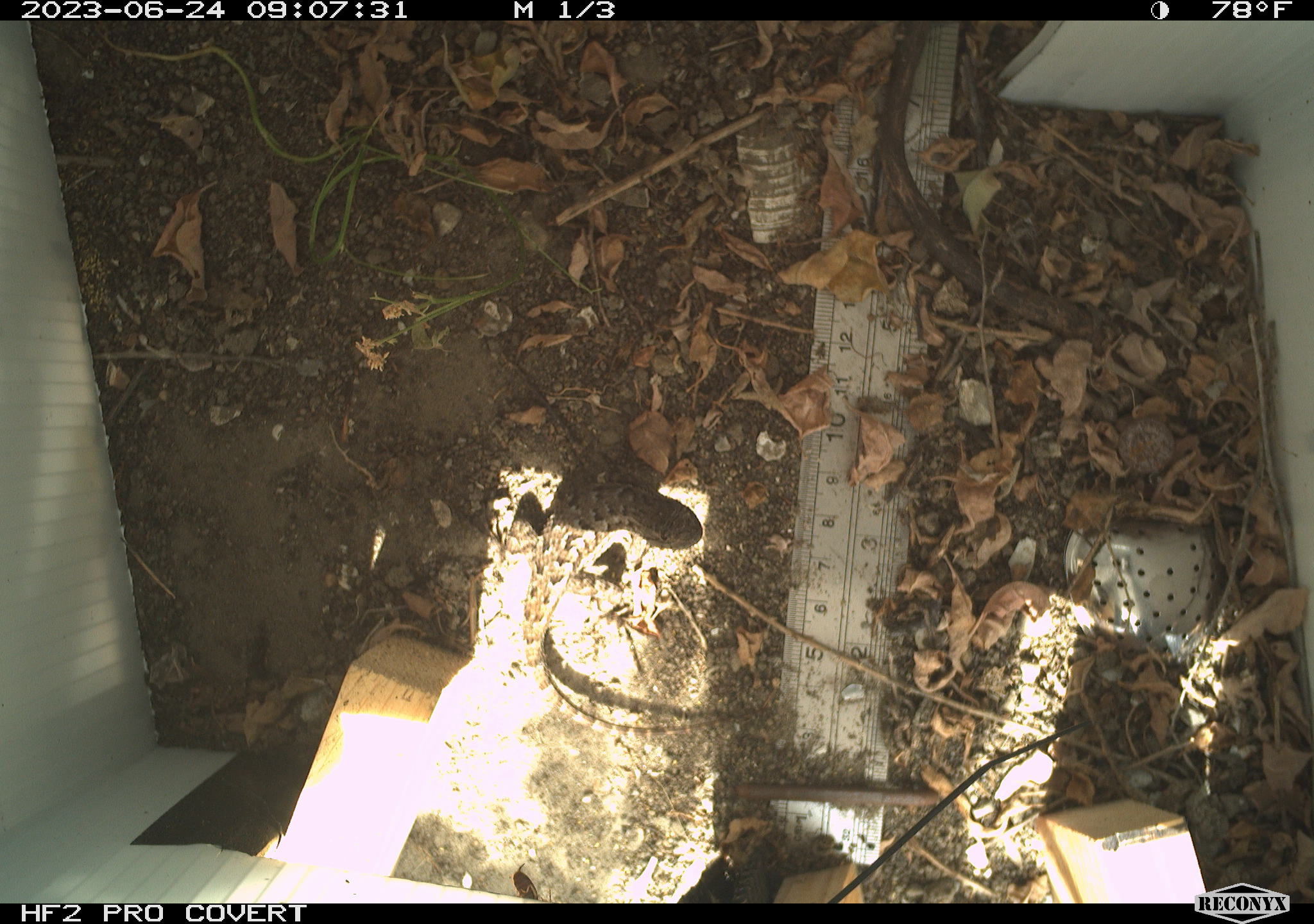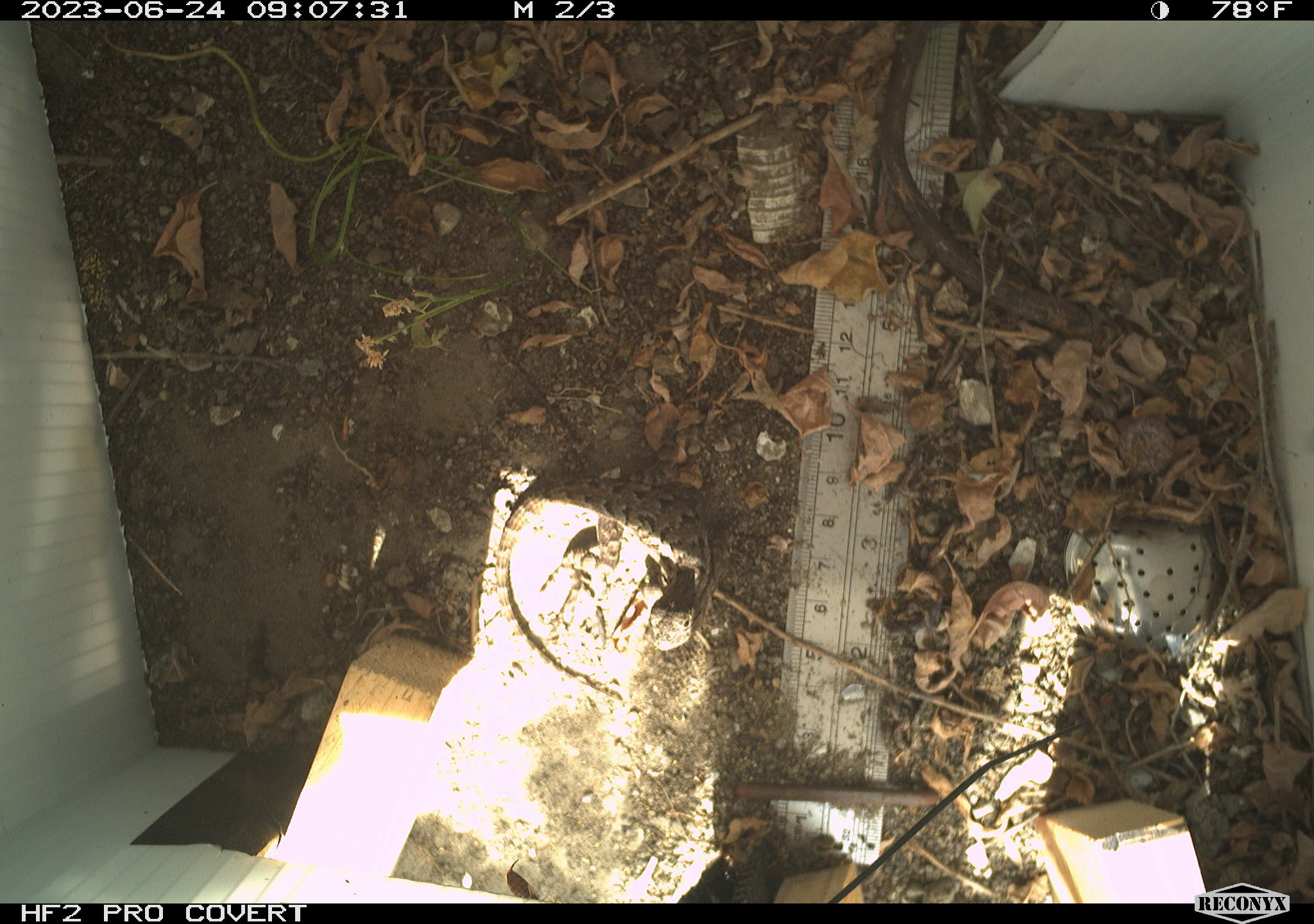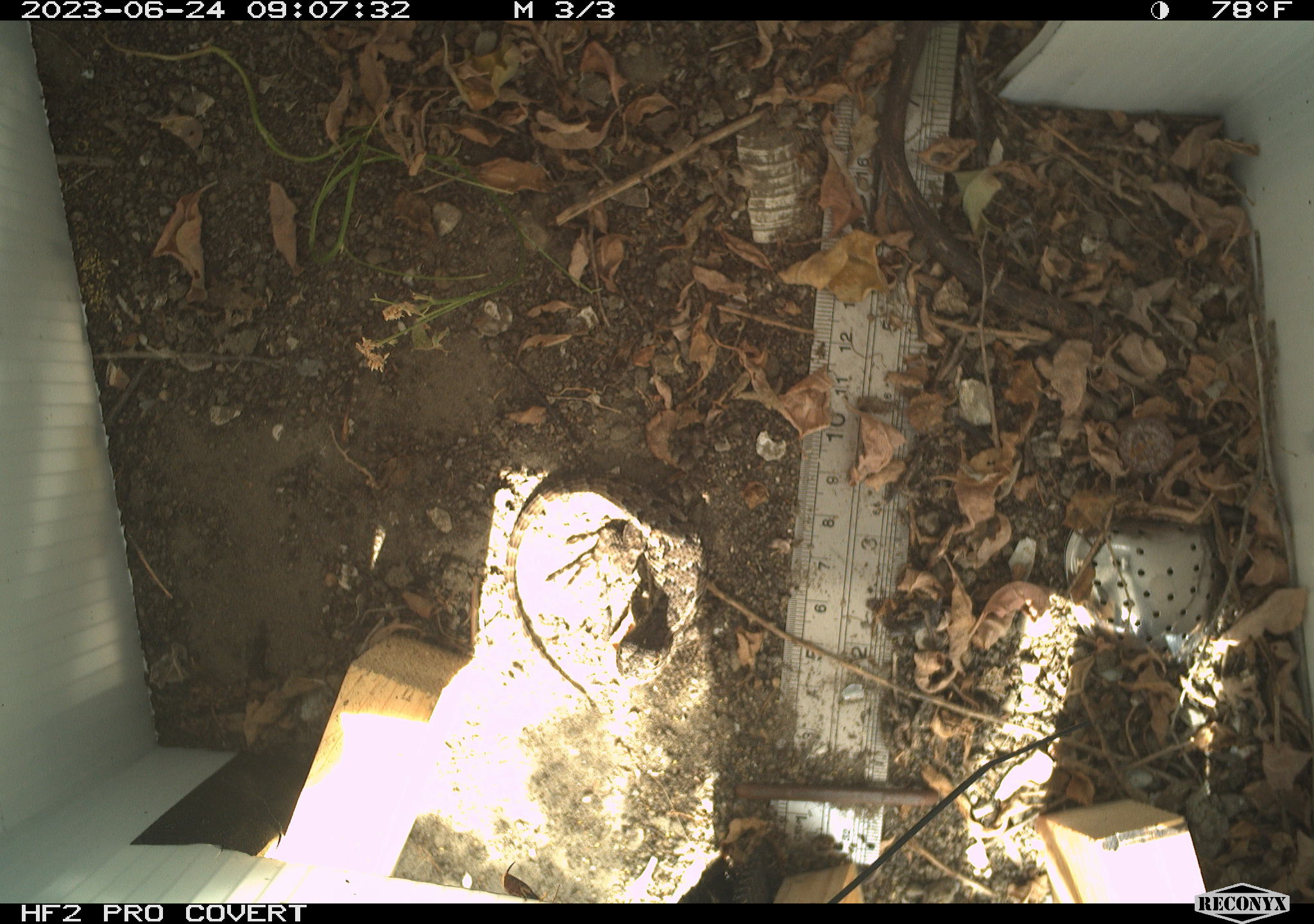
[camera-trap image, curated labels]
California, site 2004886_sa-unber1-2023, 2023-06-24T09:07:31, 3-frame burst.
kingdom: Animalia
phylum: Chordata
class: Reptilia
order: Squamata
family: Phrynosomatidae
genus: Sceloporus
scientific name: Sceloporus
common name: spiny lizards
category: sceloporus species